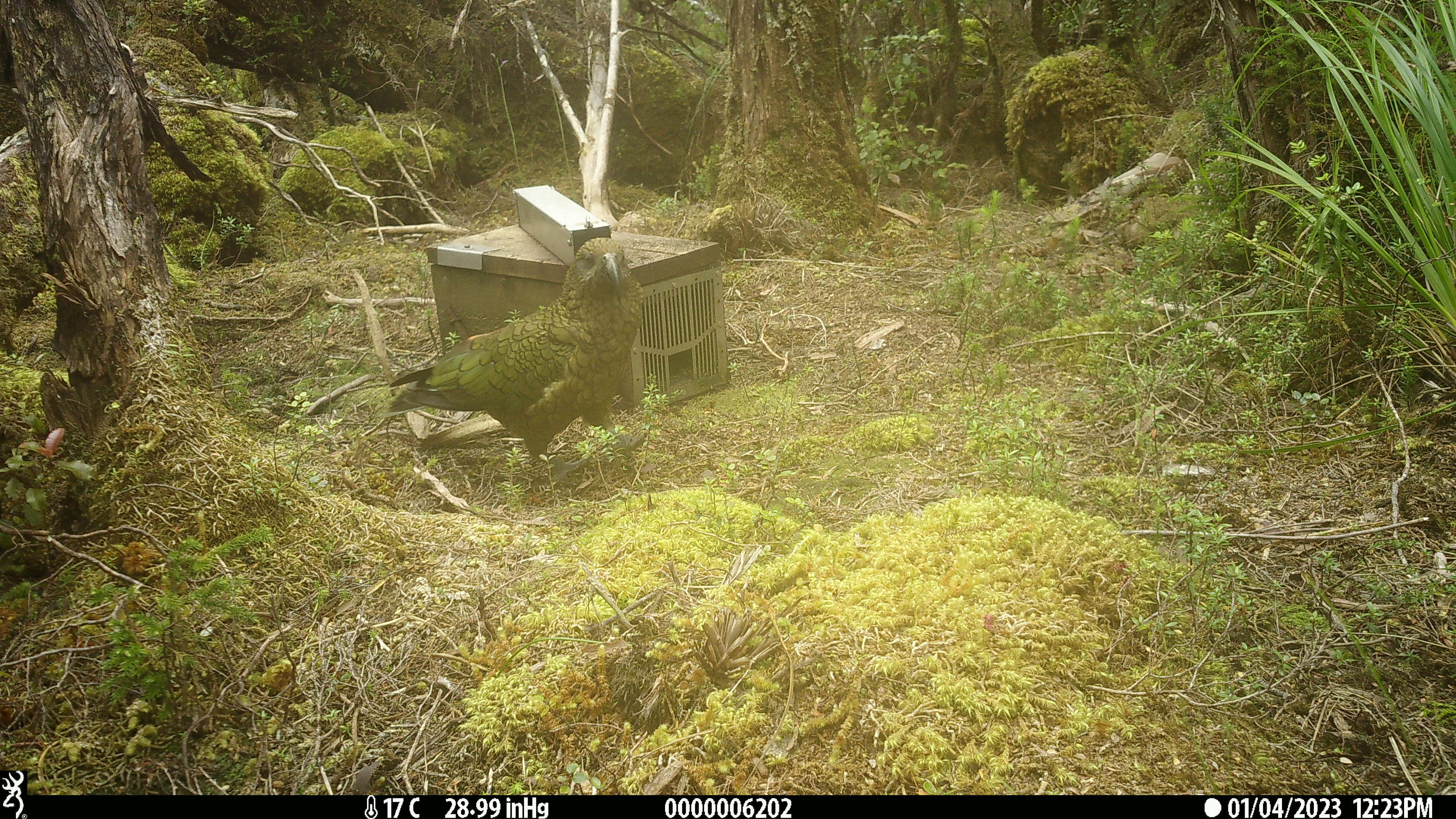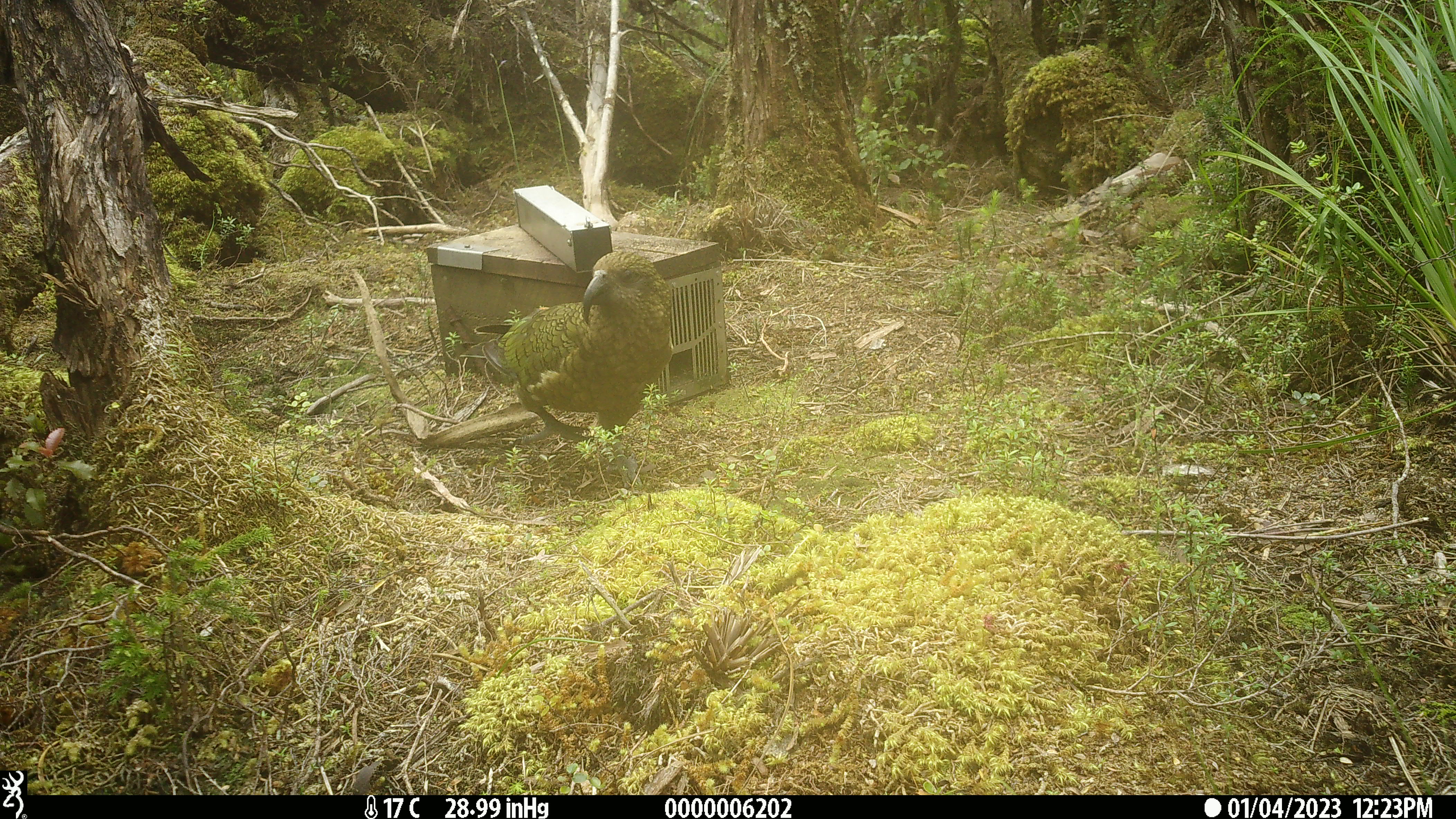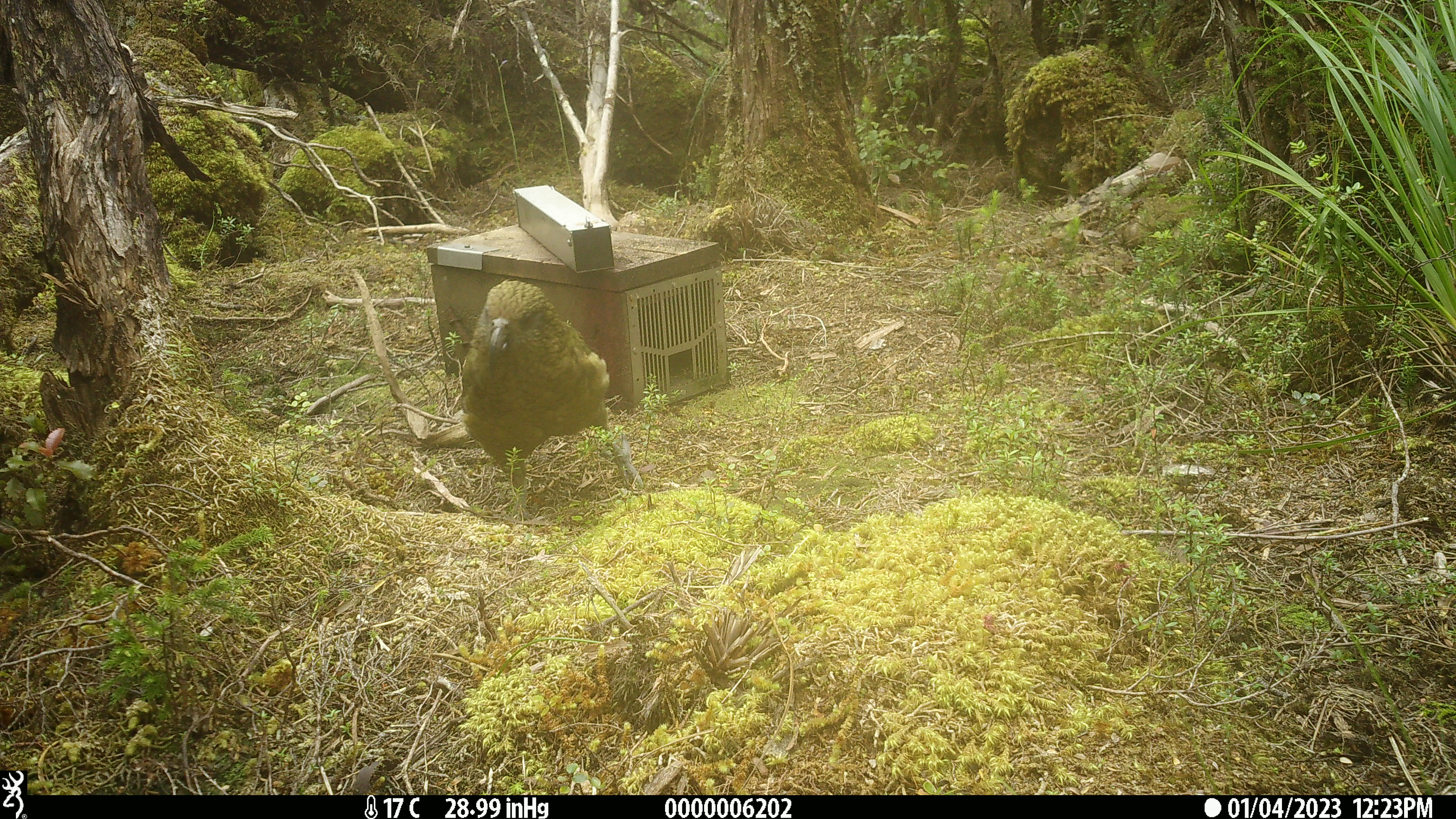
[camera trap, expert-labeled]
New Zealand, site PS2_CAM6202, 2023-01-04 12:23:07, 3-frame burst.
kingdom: Animalia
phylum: Chordata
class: Aves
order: Psittaciformes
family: Strigopidae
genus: Nestor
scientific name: Nestor notabilis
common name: kea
Kea (Nestor notabilis).